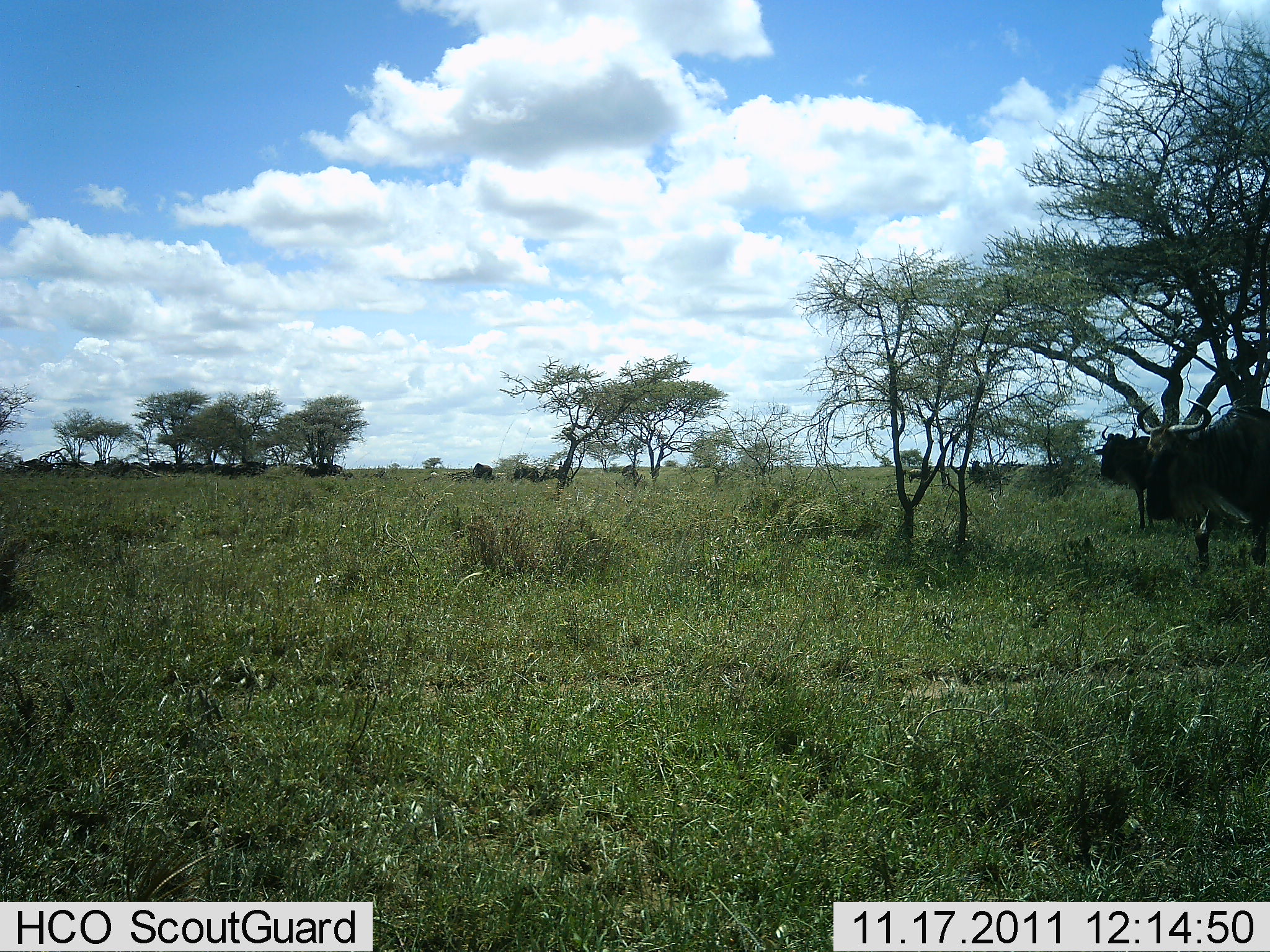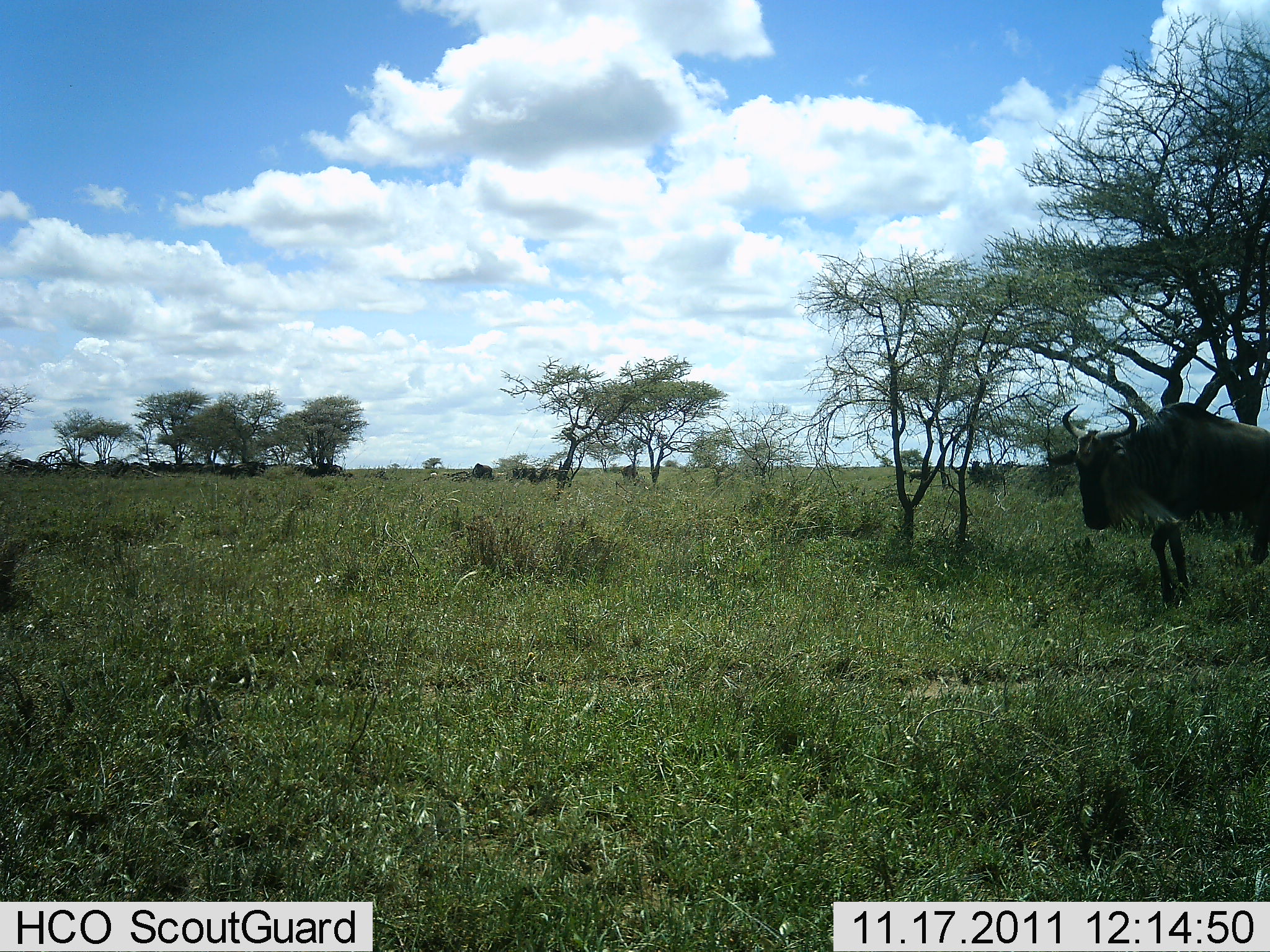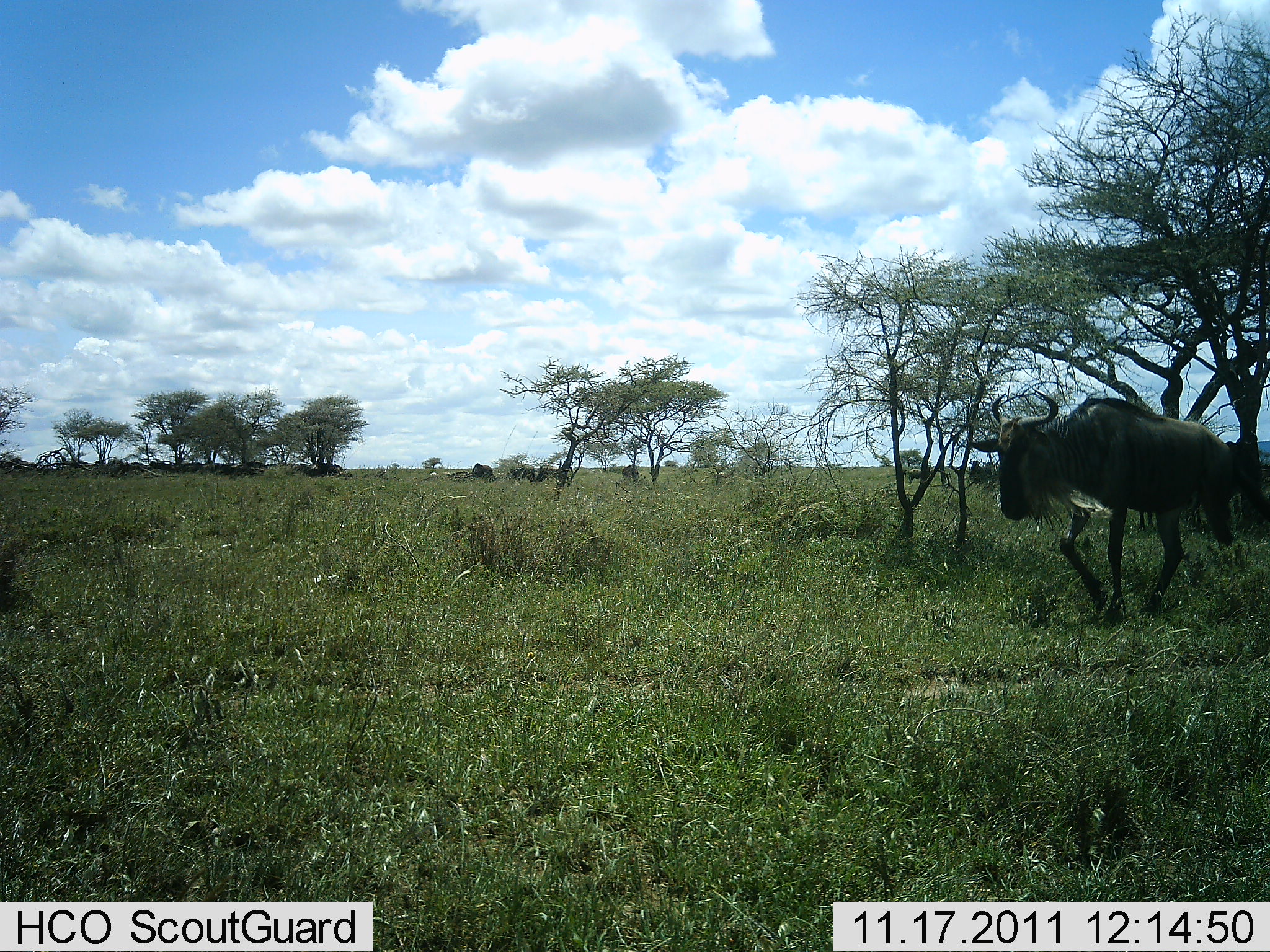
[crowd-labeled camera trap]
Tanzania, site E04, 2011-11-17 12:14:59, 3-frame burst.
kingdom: Animalia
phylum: Chordata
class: Mammalia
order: Artiodactyla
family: Bovidae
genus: Connochaetes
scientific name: Connochaetes taurinus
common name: blue wildebeest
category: wildebeest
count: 5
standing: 50%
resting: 0%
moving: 100%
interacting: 0%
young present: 0%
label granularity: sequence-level